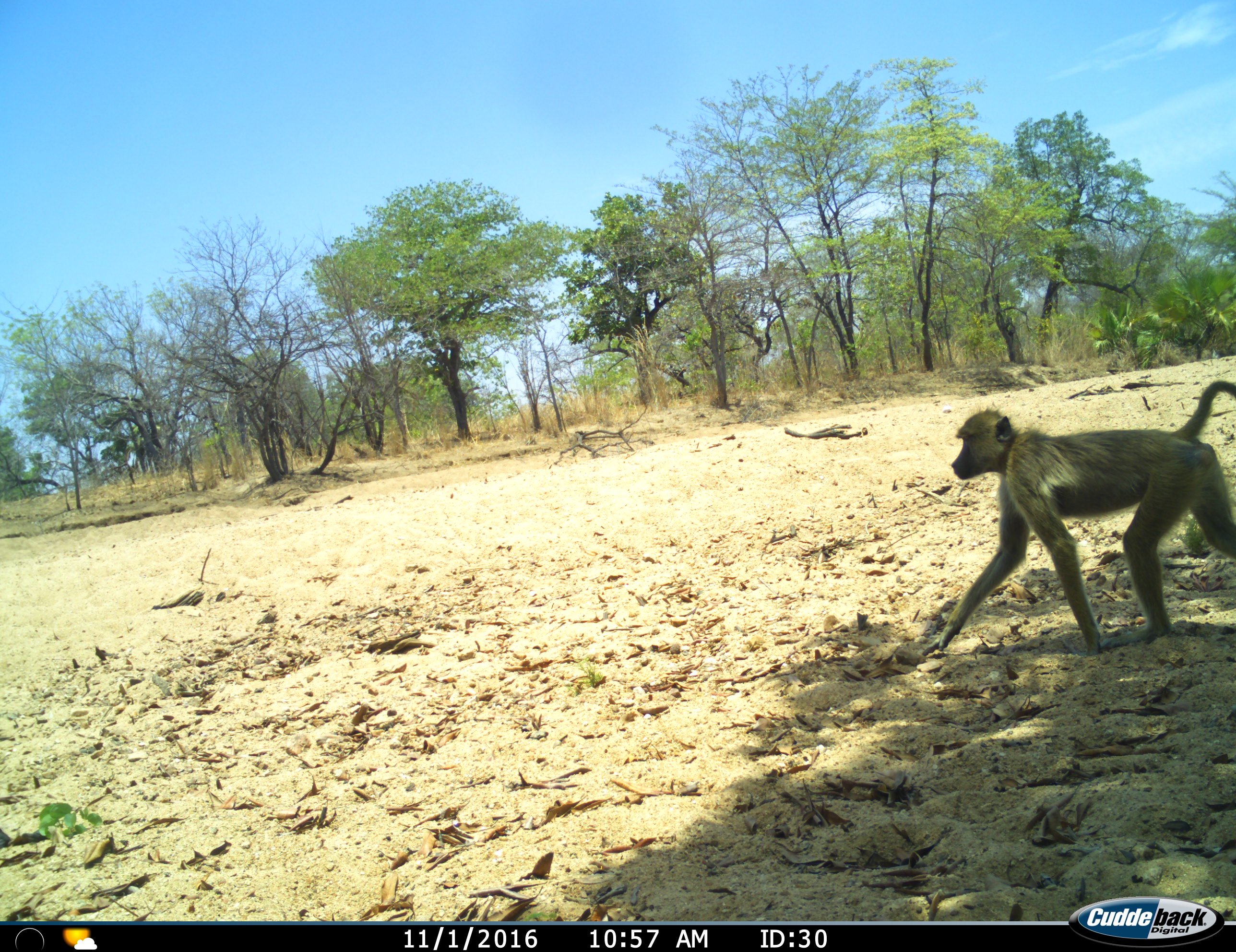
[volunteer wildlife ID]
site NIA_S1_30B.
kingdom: Animalia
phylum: Chordata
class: Mammalia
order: Primates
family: Cercopithecidae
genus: Papio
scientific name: Papio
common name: baboon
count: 1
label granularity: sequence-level